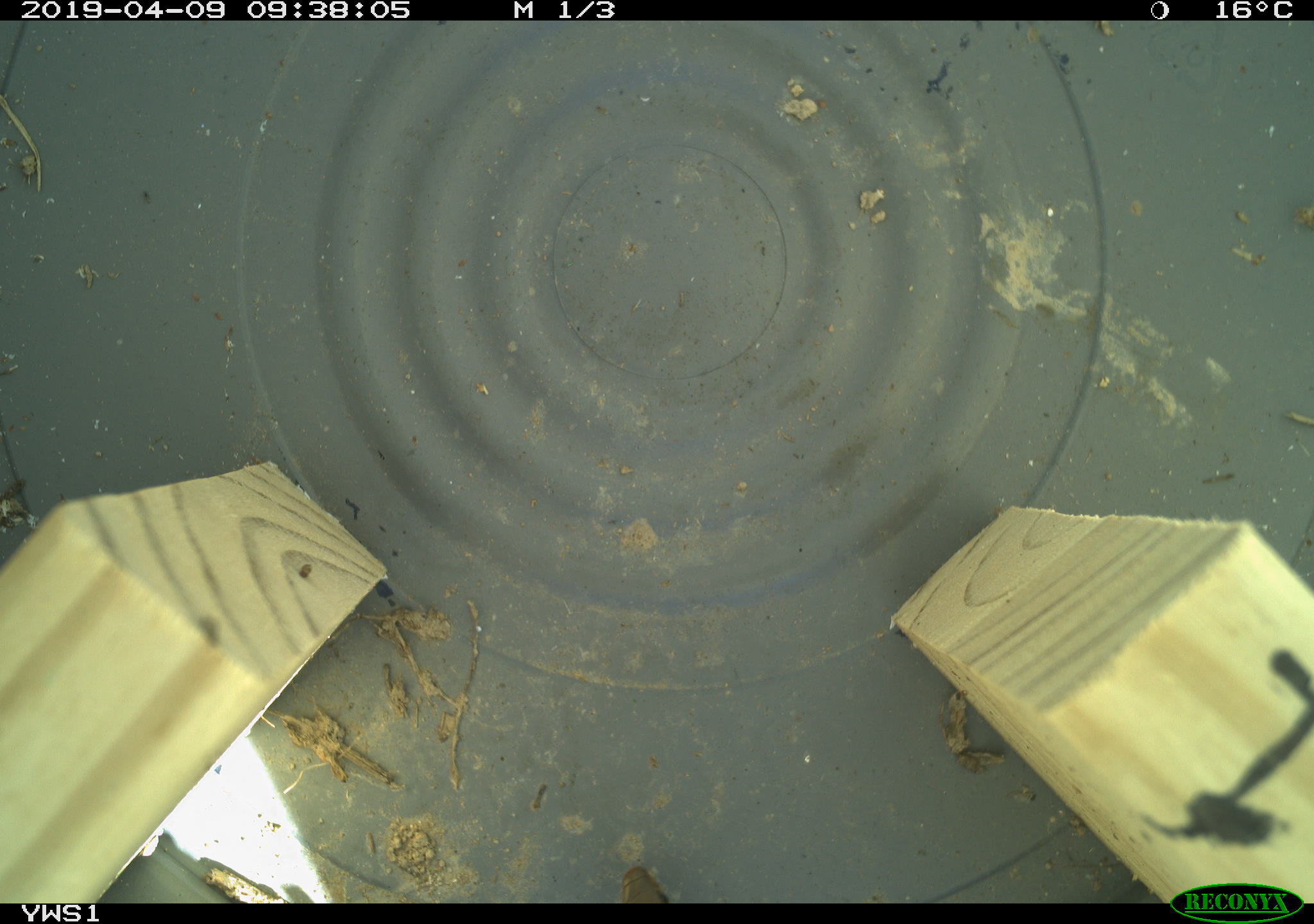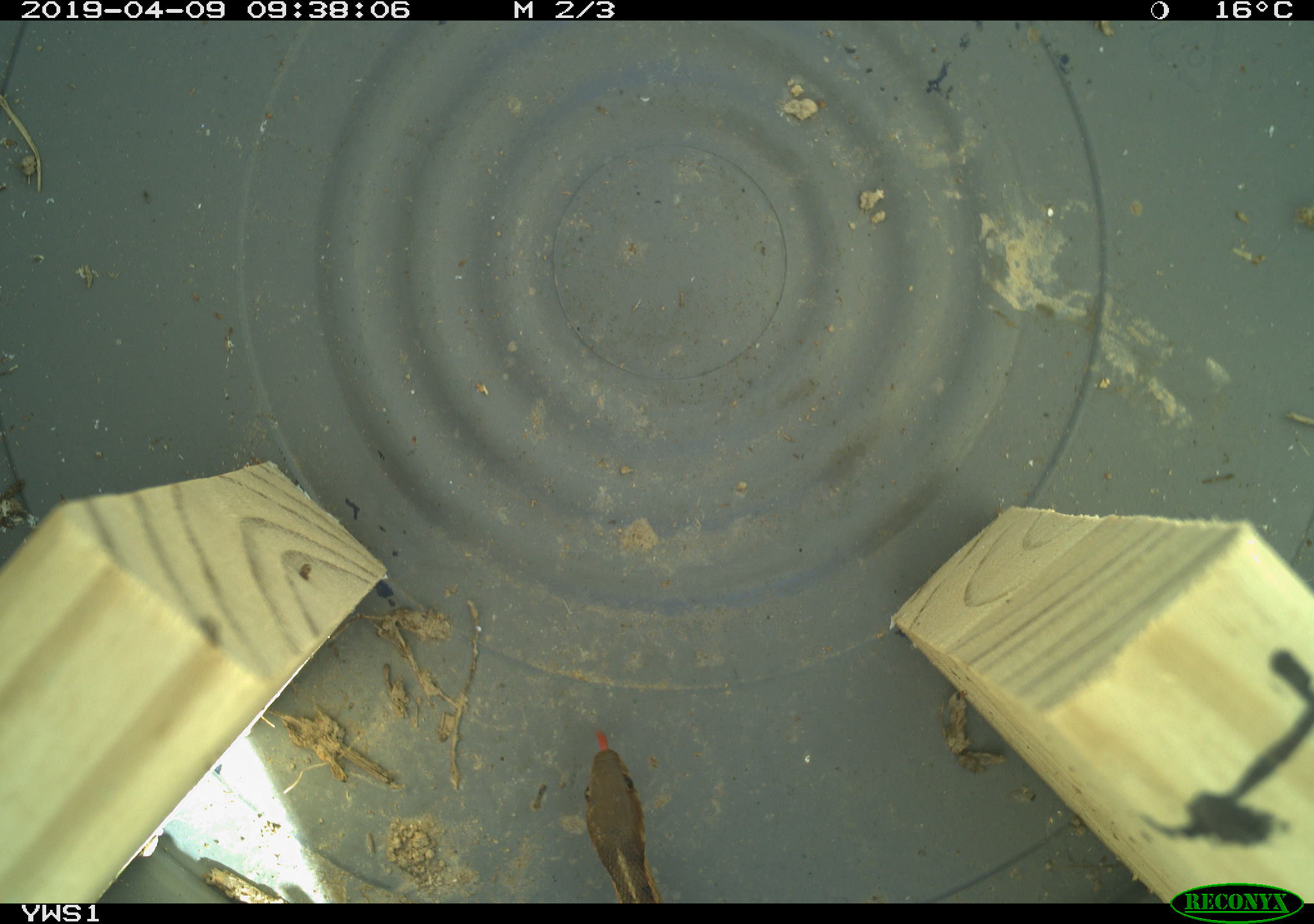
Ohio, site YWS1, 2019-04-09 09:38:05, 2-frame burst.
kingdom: Animalia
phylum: Chordata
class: Reptilia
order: Squamata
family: Colubridae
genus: Thamnophis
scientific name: Thamnophis sirtalis sirtalis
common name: eastern gartersnake